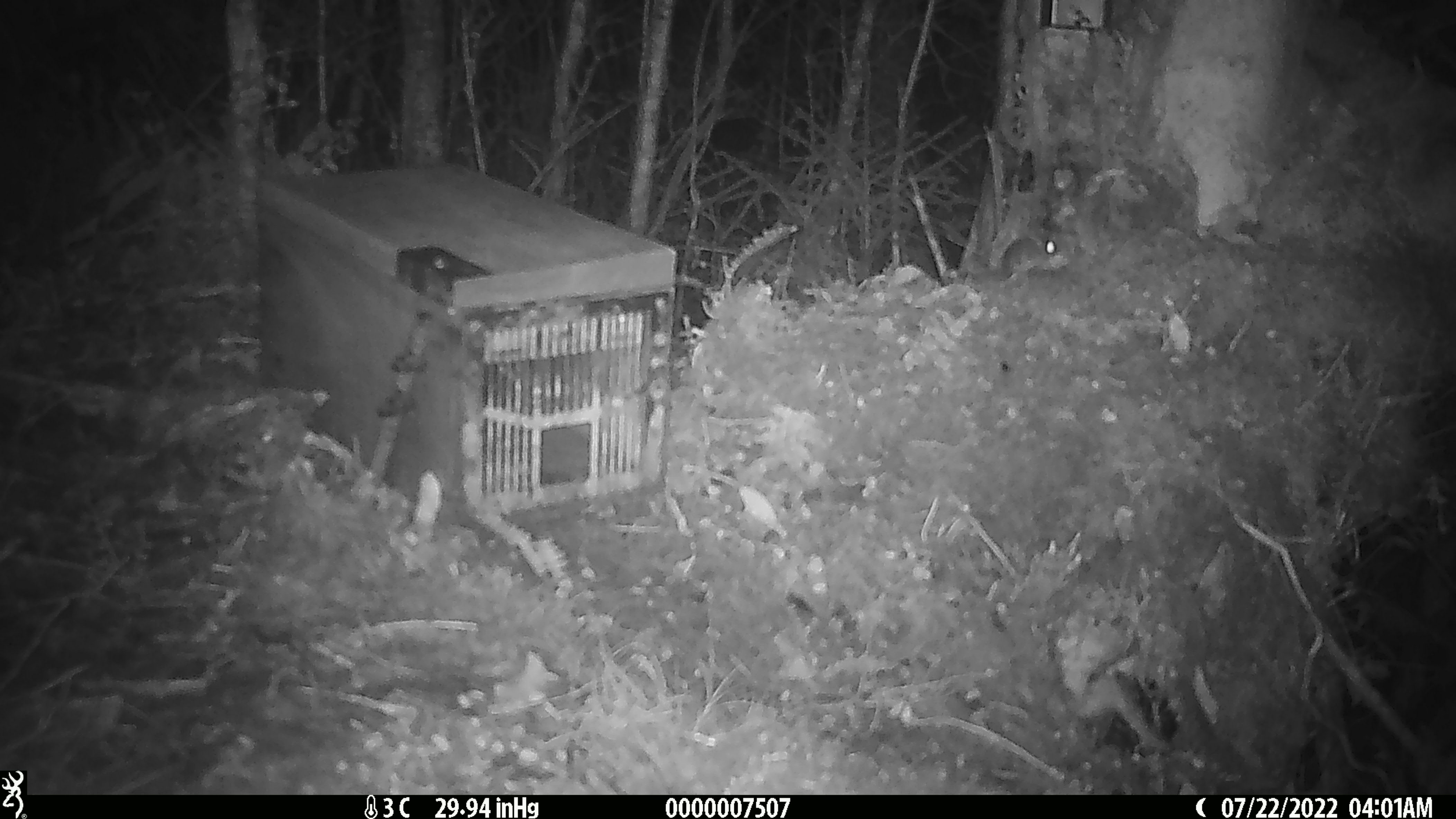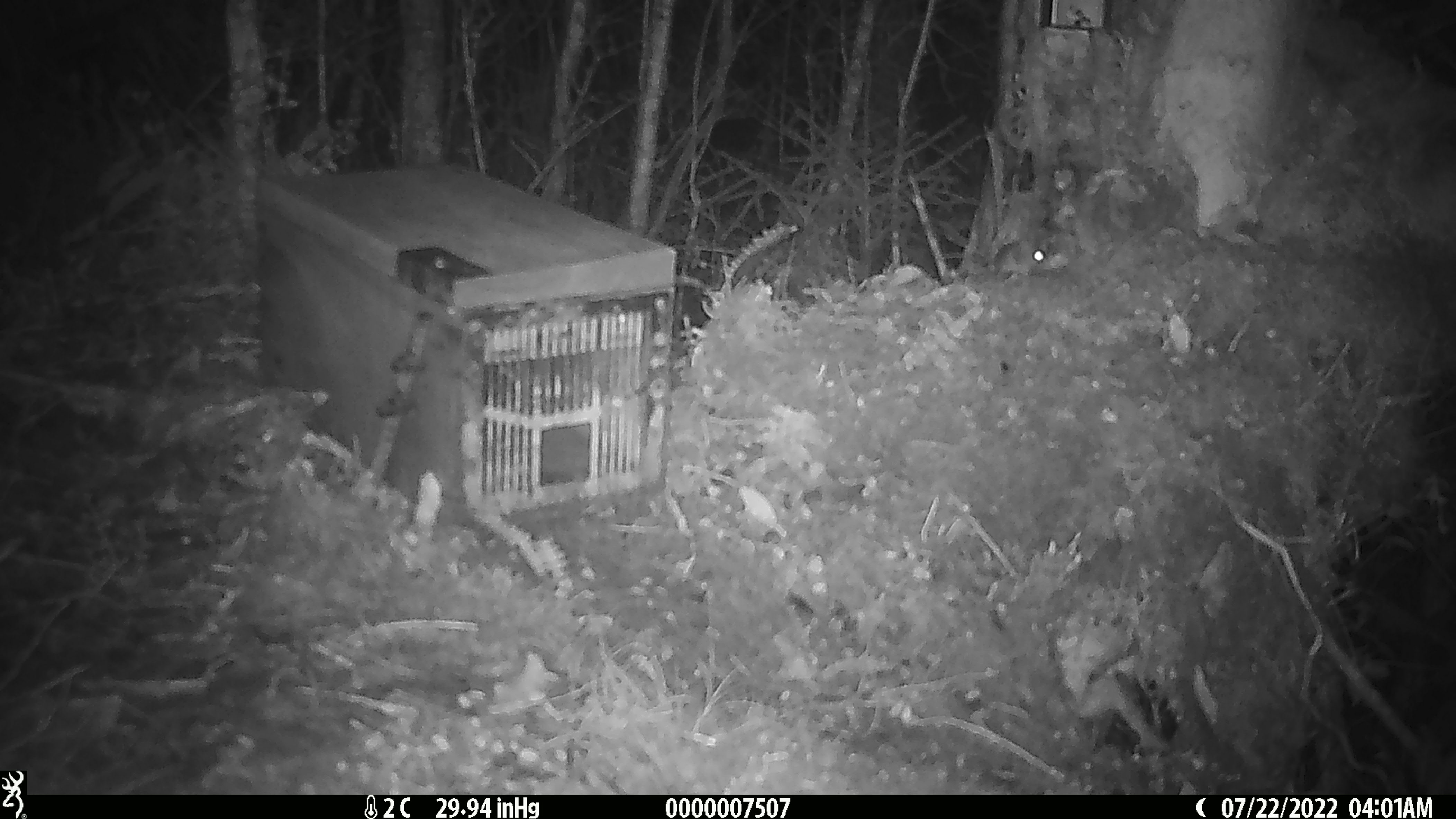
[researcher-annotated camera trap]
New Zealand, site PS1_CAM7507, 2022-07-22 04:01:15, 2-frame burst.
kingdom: Animalia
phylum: Chordata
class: Mammalia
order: Rodentia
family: Muridae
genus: Mus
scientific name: Mus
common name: mouse